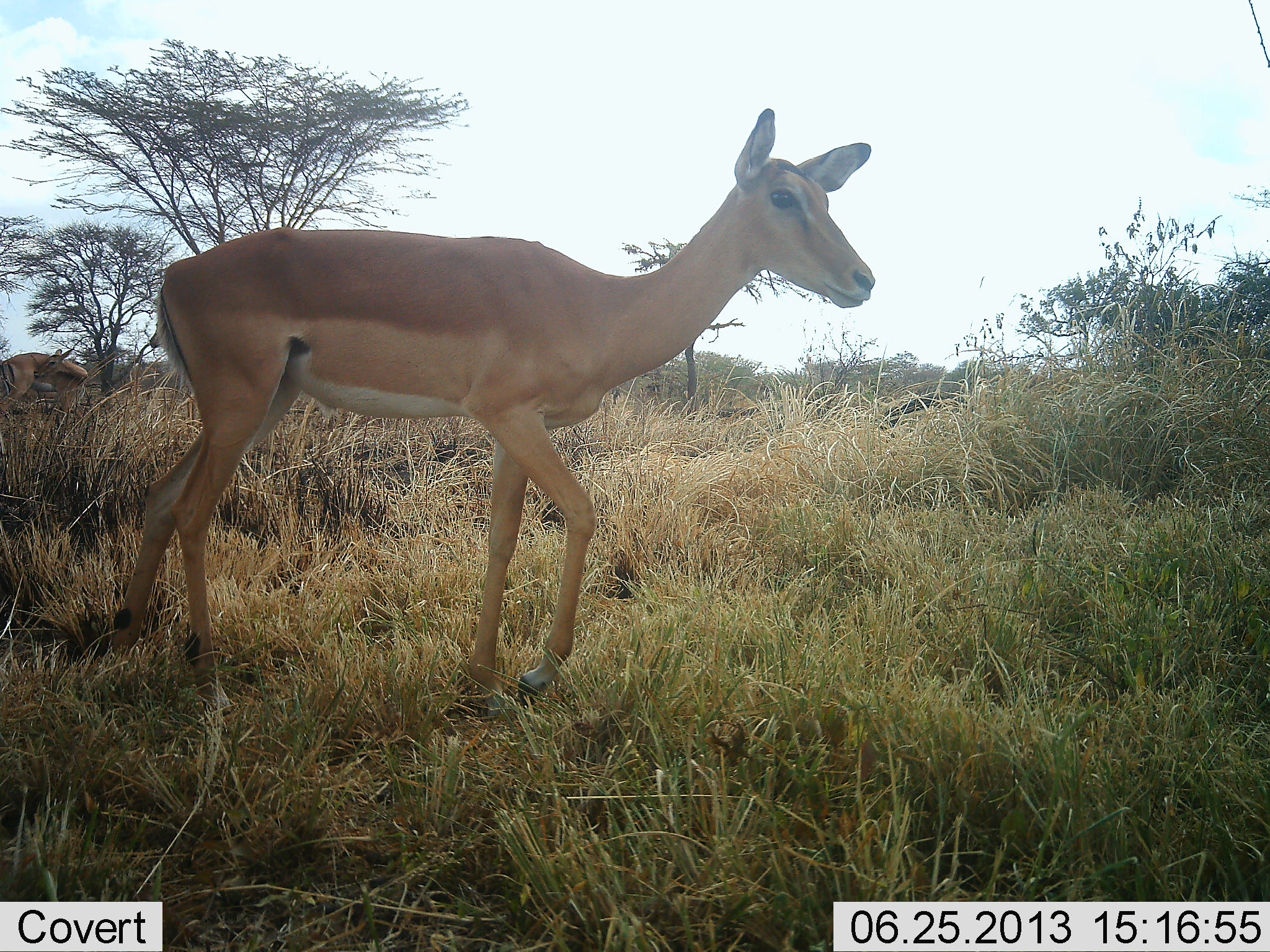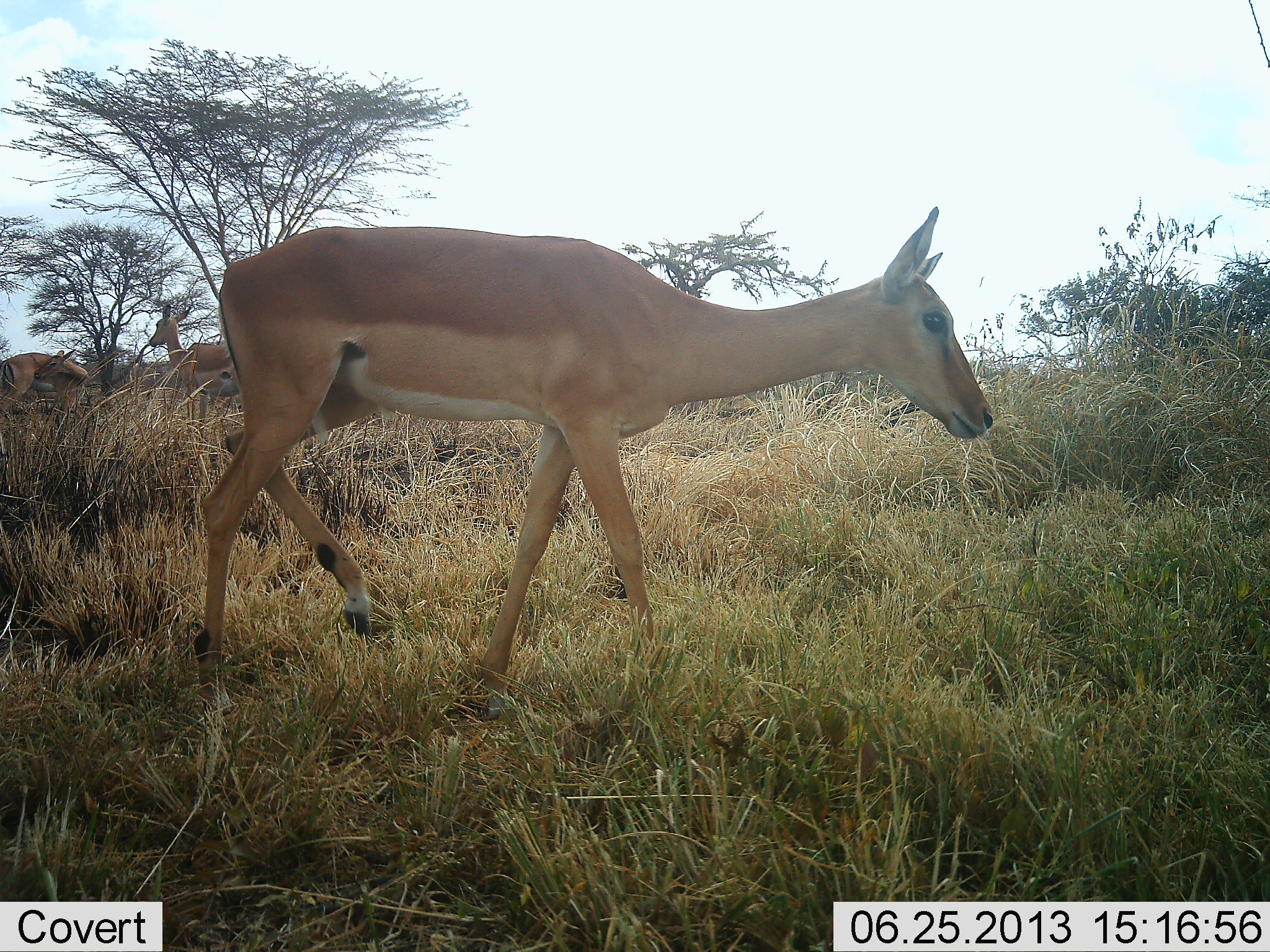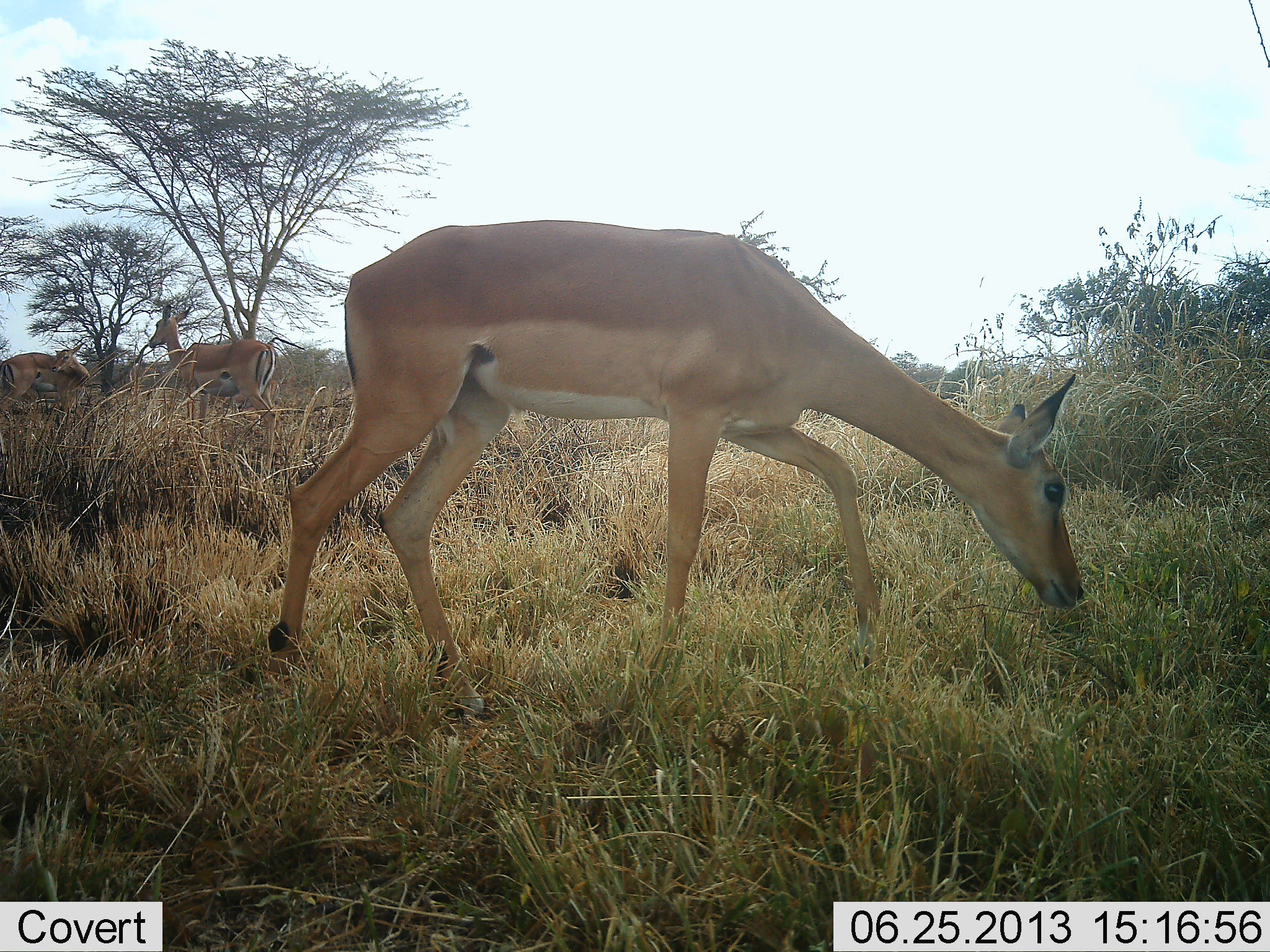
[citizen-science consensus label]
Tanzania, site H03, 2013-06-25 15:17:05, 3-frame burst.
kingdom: Animalia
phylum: Chordata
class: Mammalia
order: Artiodactyla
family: Bovidae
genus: Aepyceros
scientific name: Aepyceros melampus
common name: impala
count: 3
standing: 60%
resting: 0%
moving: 70%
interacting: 0%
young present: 0%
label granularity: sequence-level